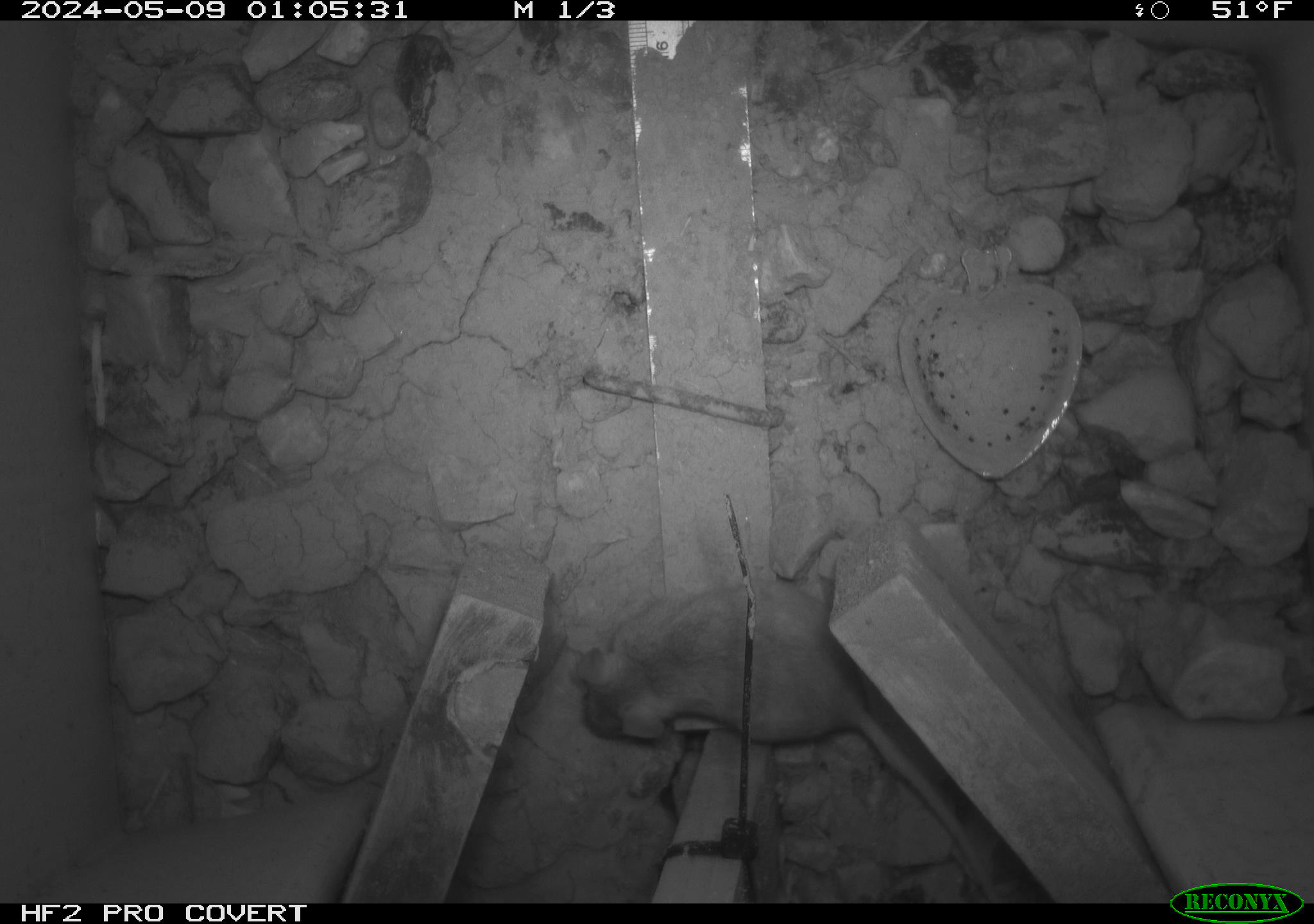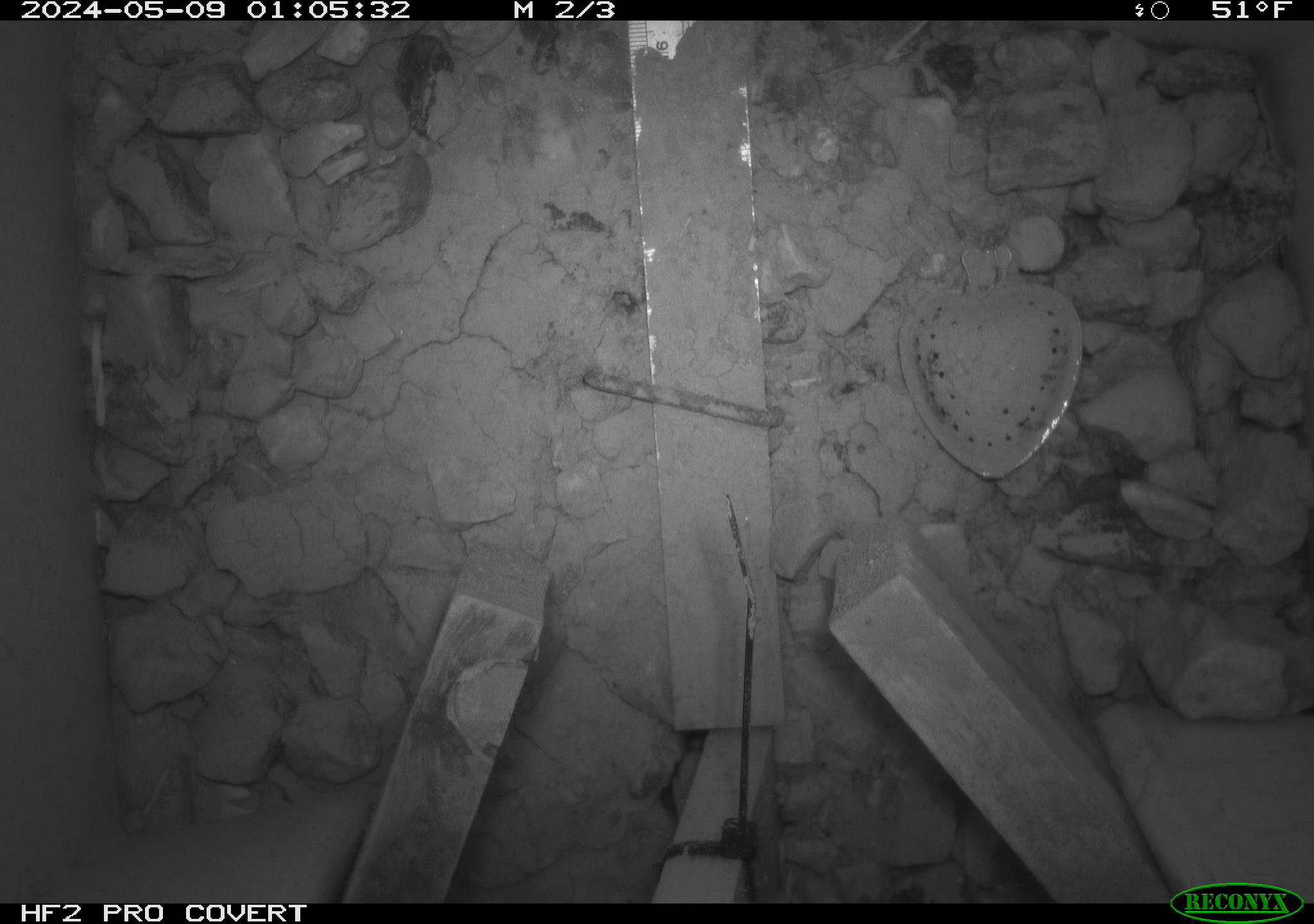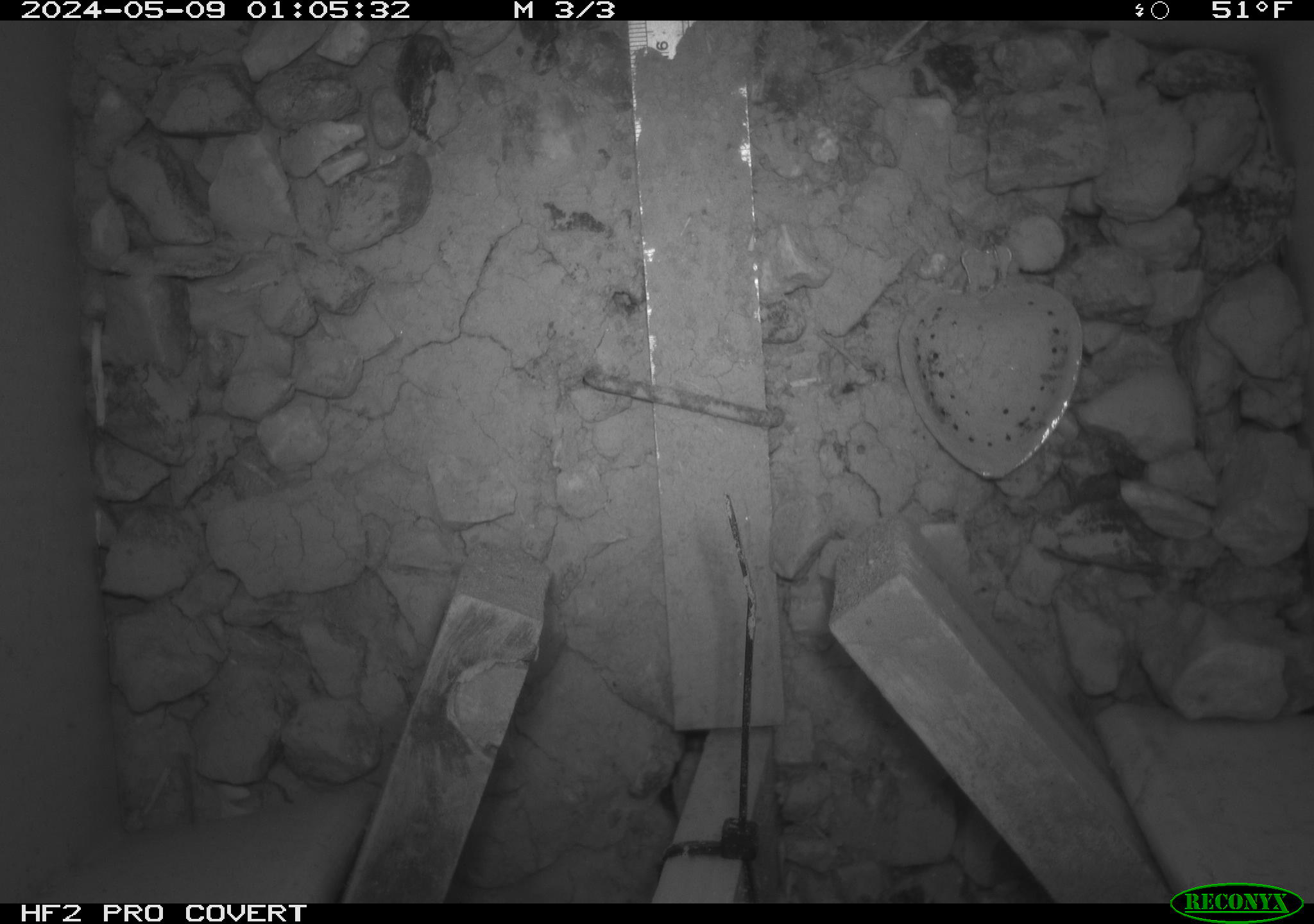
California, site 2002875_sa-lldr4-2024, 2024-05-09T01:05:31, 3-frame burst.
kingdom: Animalia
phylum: Chordata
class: Mammalia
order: Rodentia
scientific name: Rodentia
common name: rodent